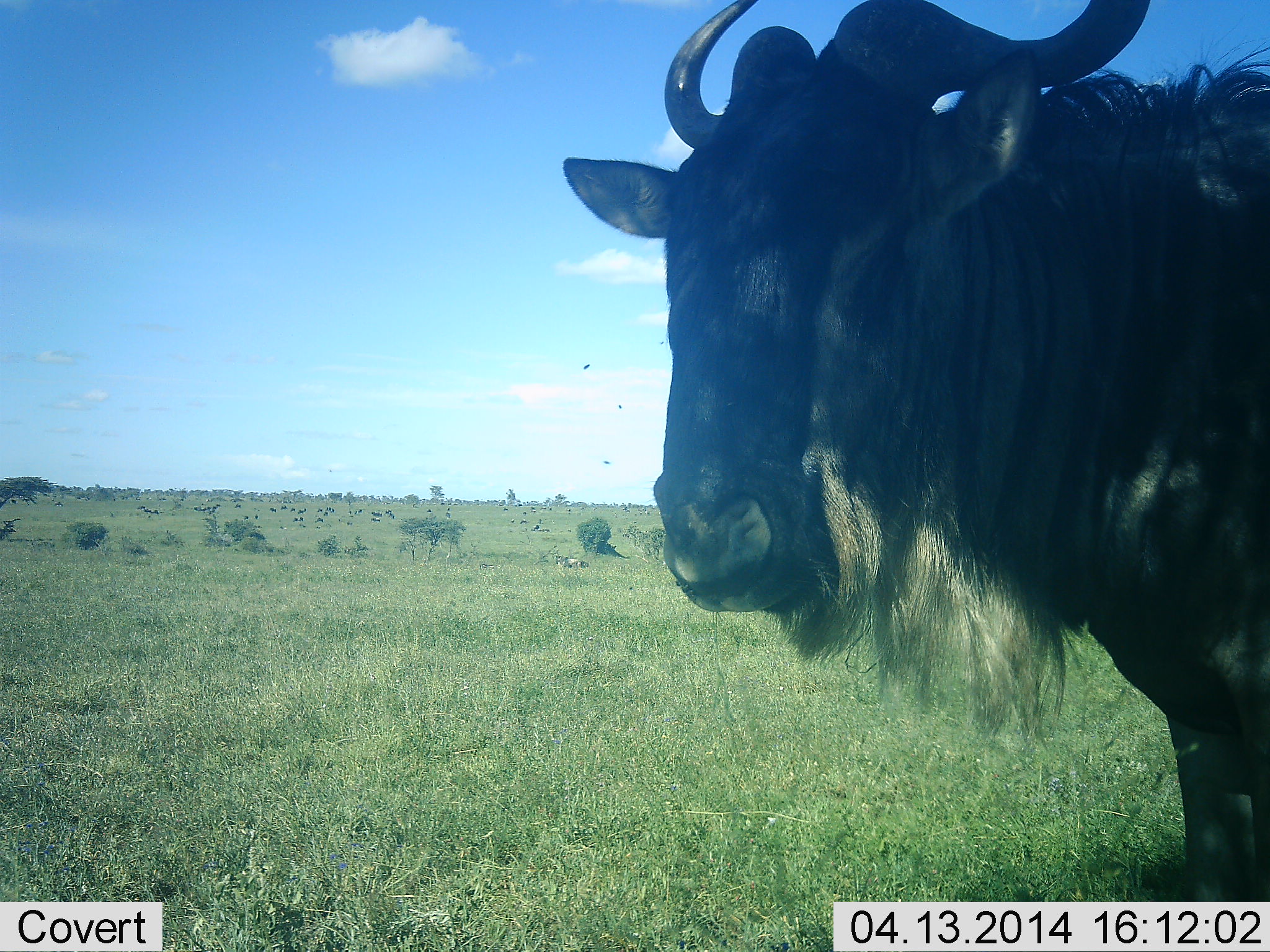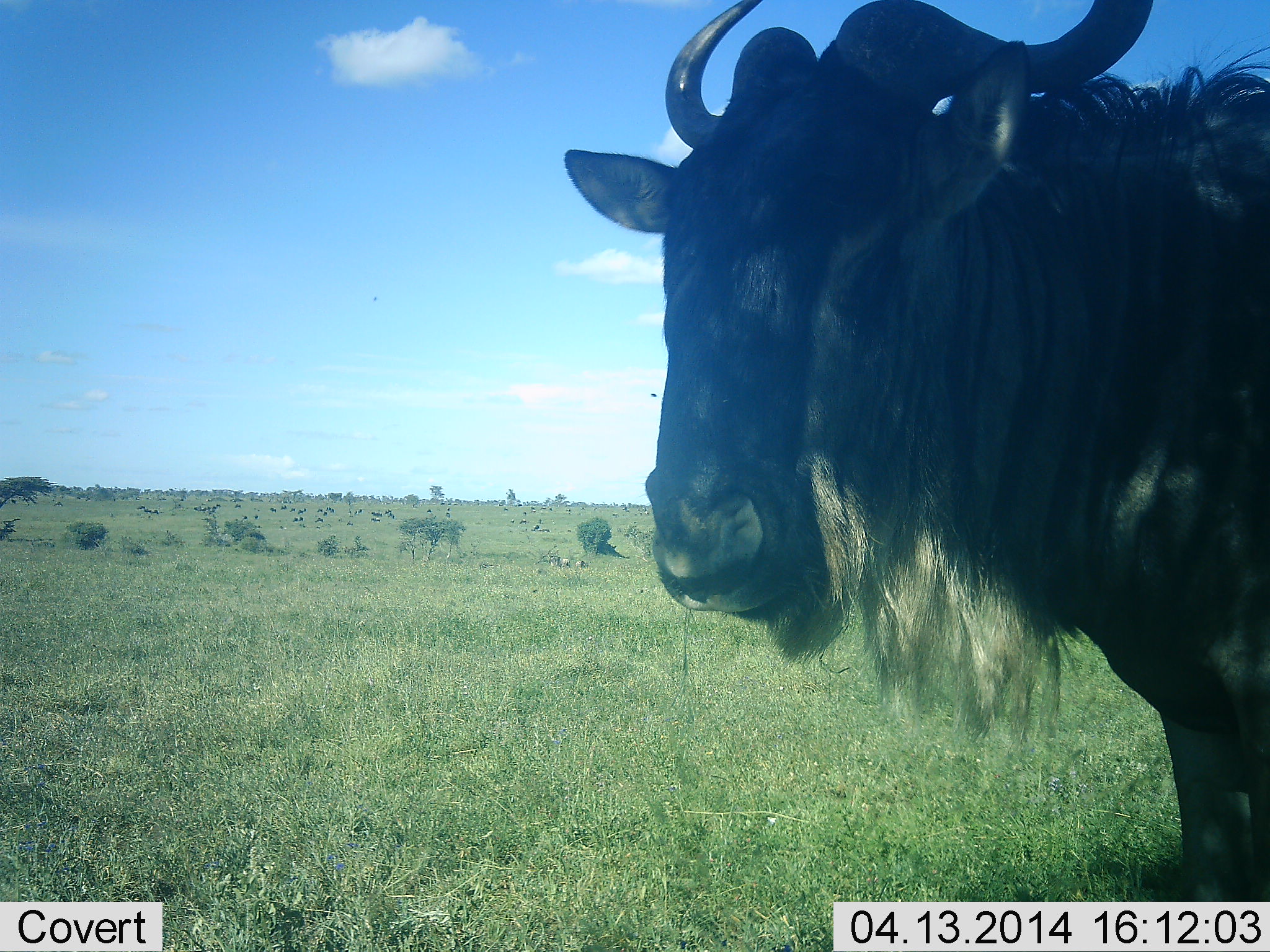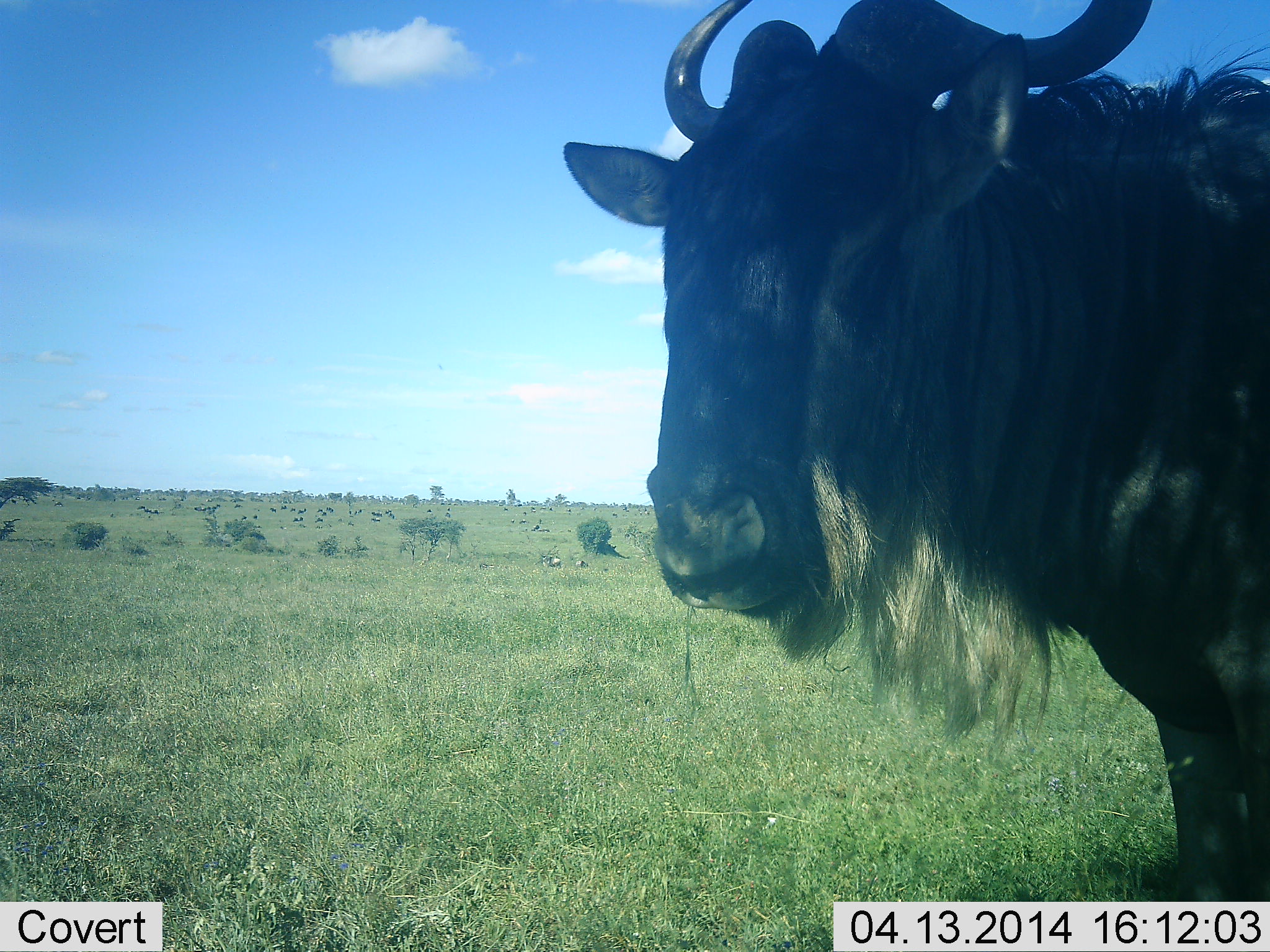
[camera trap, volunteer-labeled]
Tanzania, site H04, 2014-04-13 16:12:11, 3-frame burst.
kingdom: Animalia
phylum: Chordata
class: Mammalia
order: Artiodactyla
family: Bovidae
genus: Connochaetes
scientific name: Connochaetes taurinus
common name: blue wildebeest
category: wildebeest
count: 1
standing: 100%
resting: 9%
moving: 18%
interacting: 0%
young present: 0%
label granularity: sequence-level